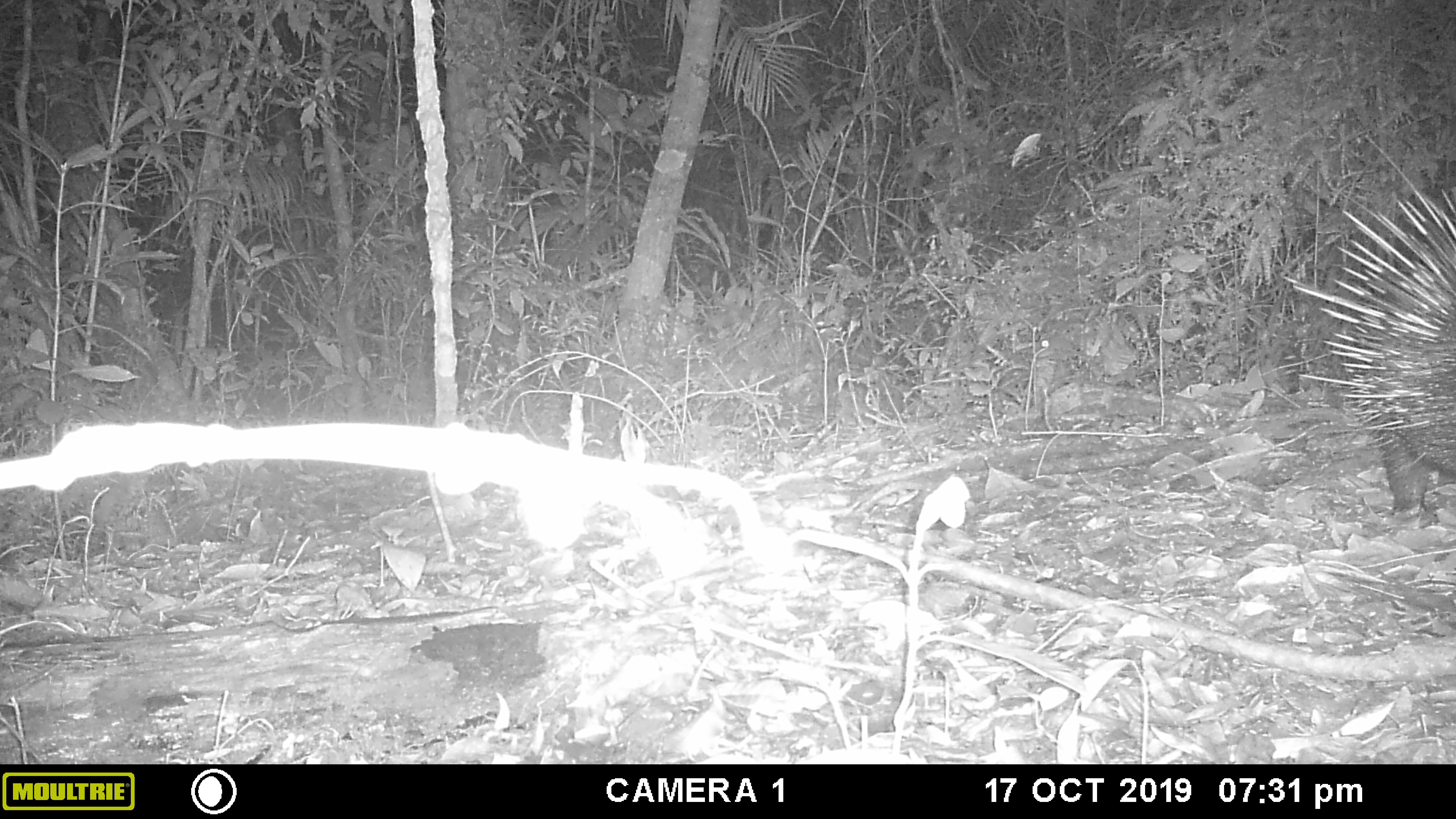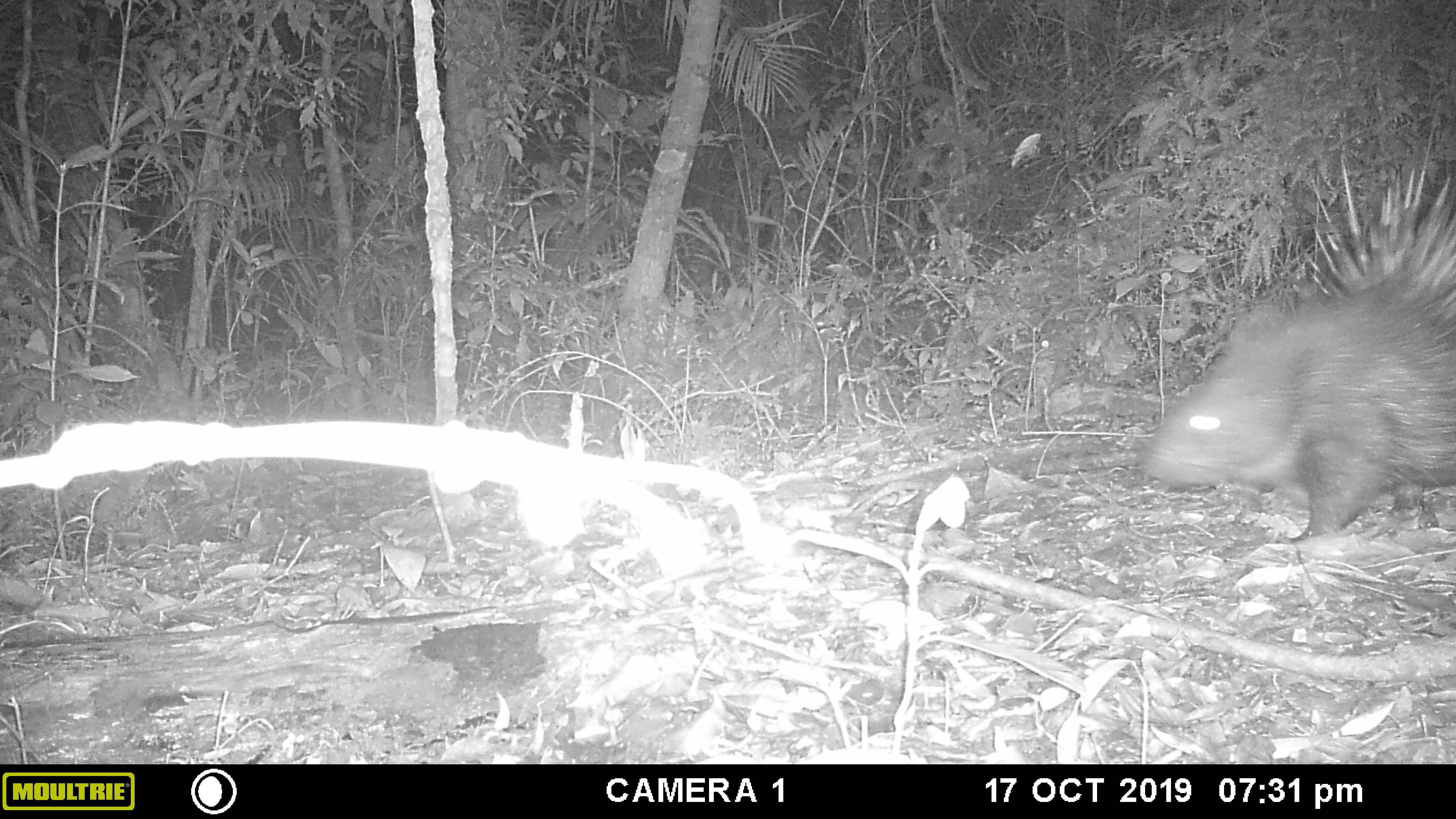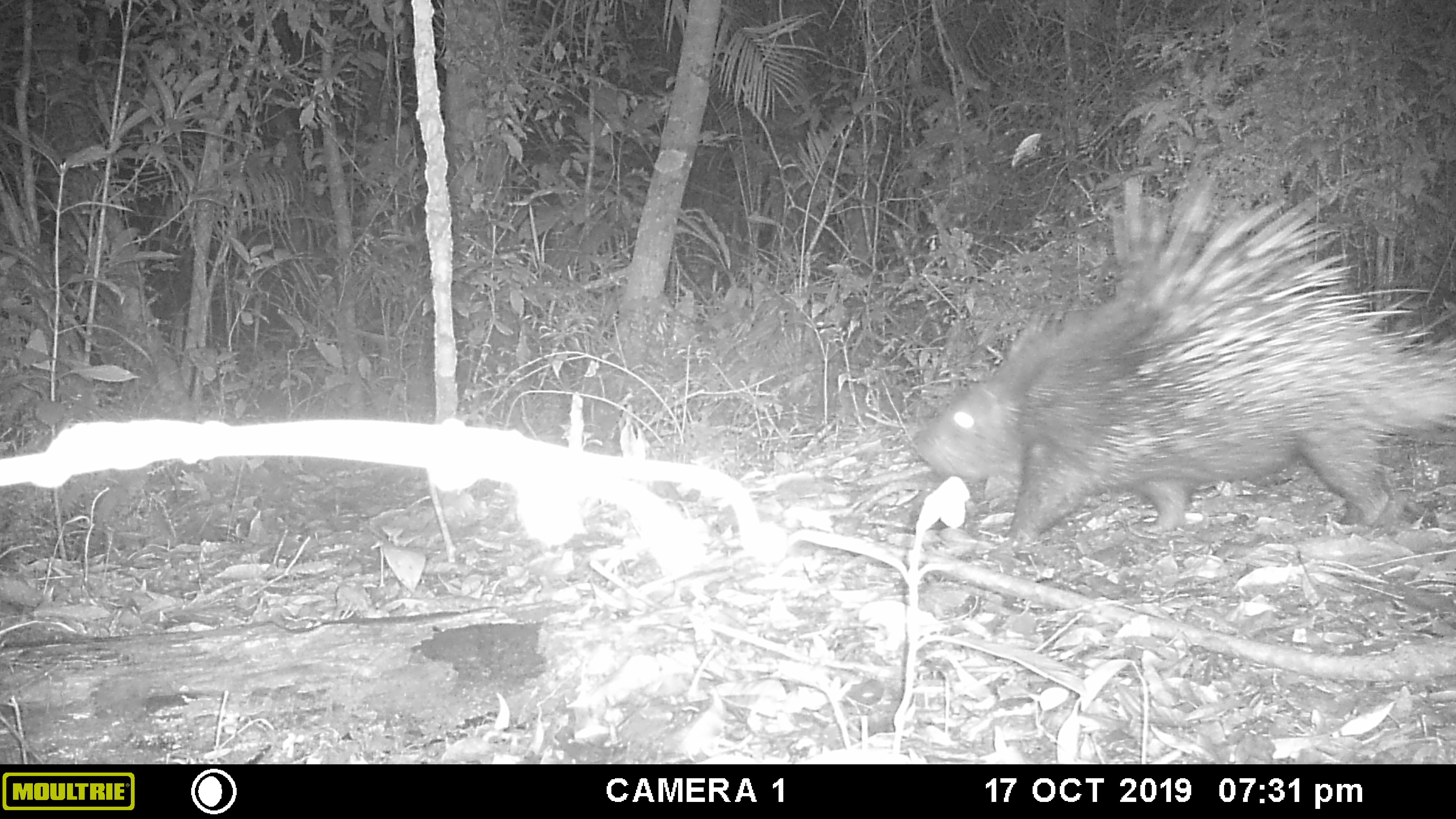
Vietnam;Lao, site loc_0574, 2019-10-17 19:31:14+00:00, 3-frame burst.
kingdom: Animalia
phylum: Chordata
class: Mammalia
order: Rodentia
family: Hystricidae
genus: Hystrix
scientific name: Hystrix brachyura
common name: malayan porcupine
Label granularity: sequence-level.